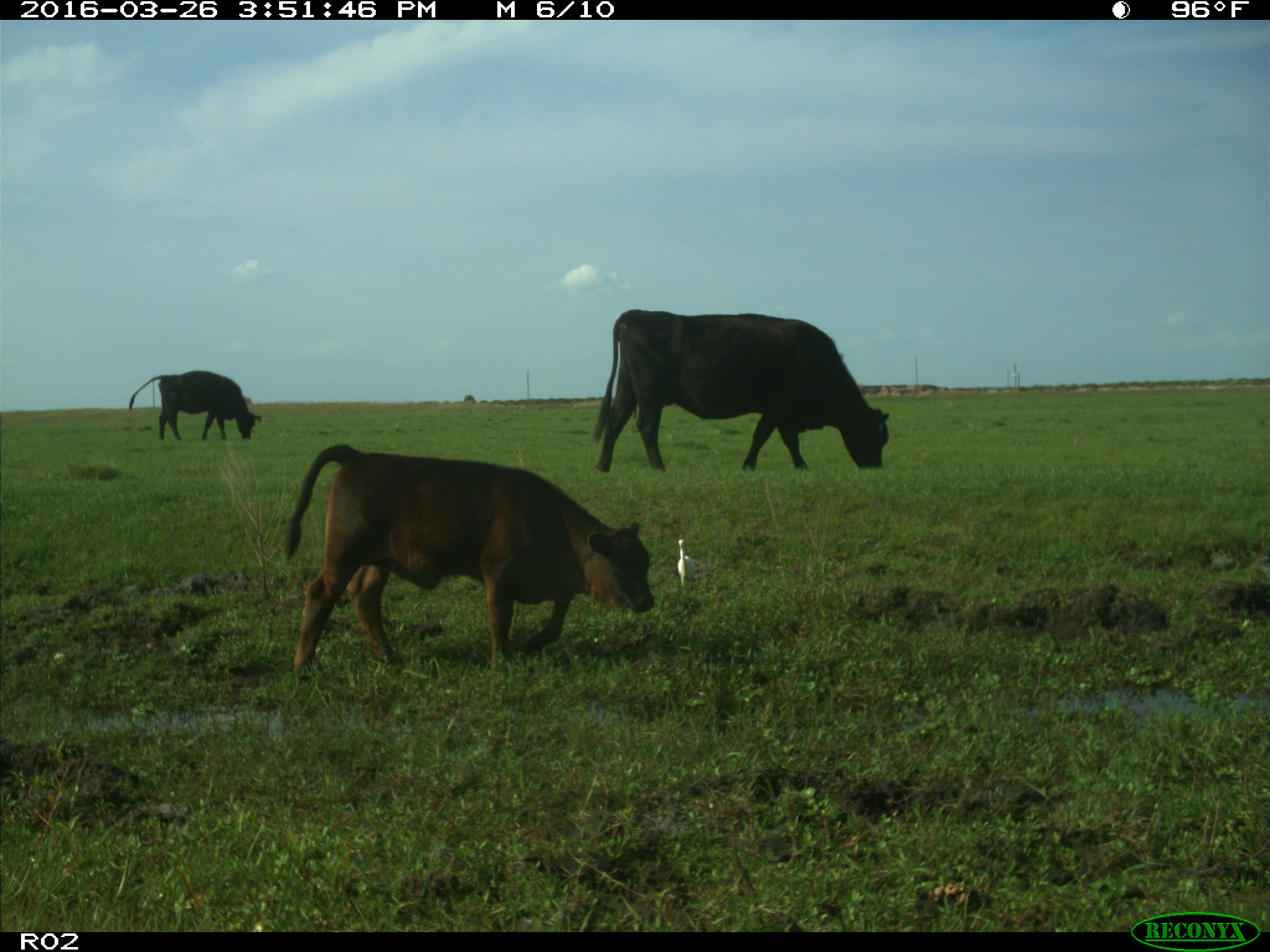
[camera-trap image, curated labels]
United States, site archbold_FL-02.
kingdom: Animalia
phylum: Chordata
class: Mammalia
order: Artiodactyla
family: Bovidae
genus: Bos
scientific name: Bos taurus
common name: domestic cow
Bos taurus (domestic cow).